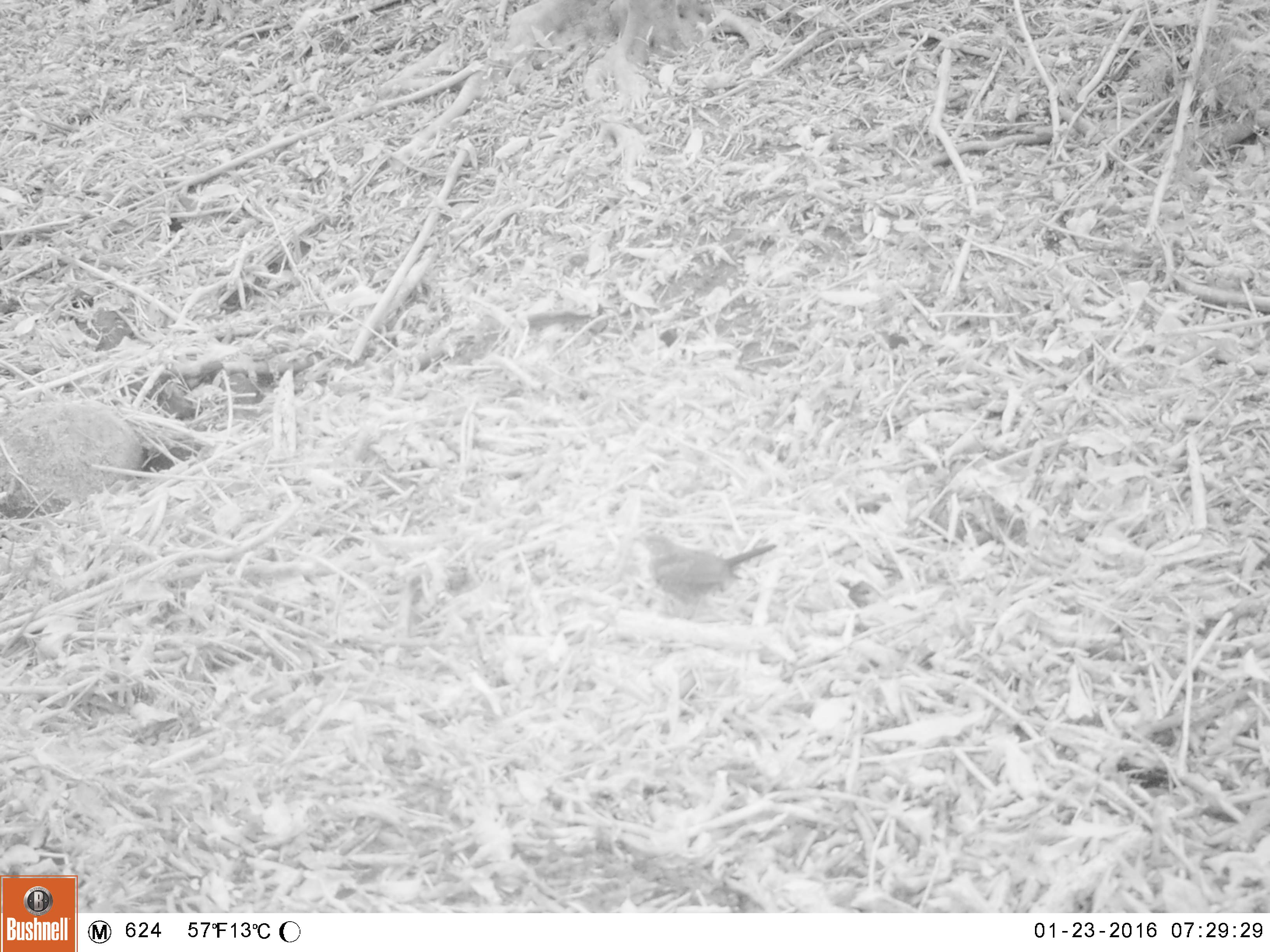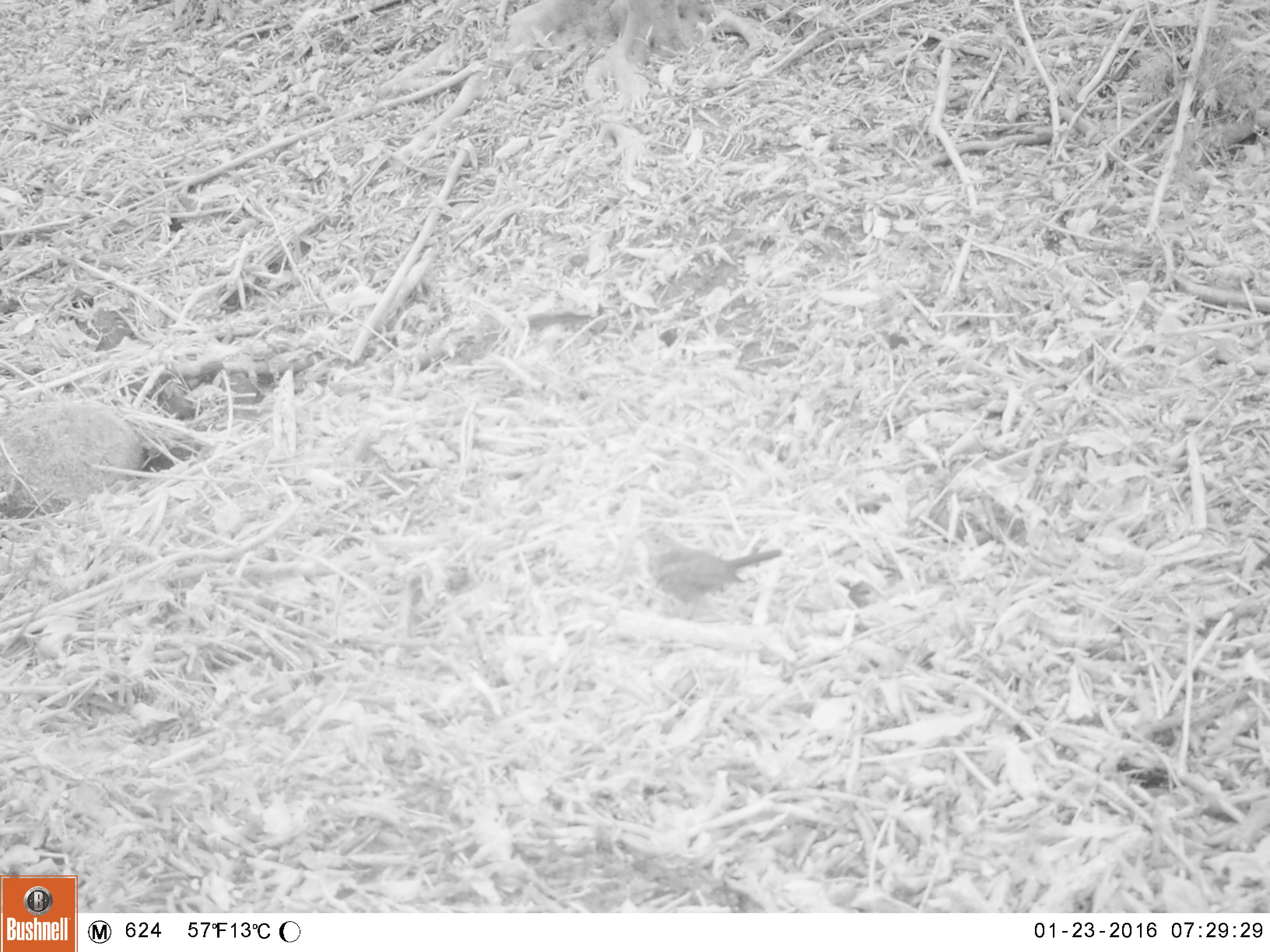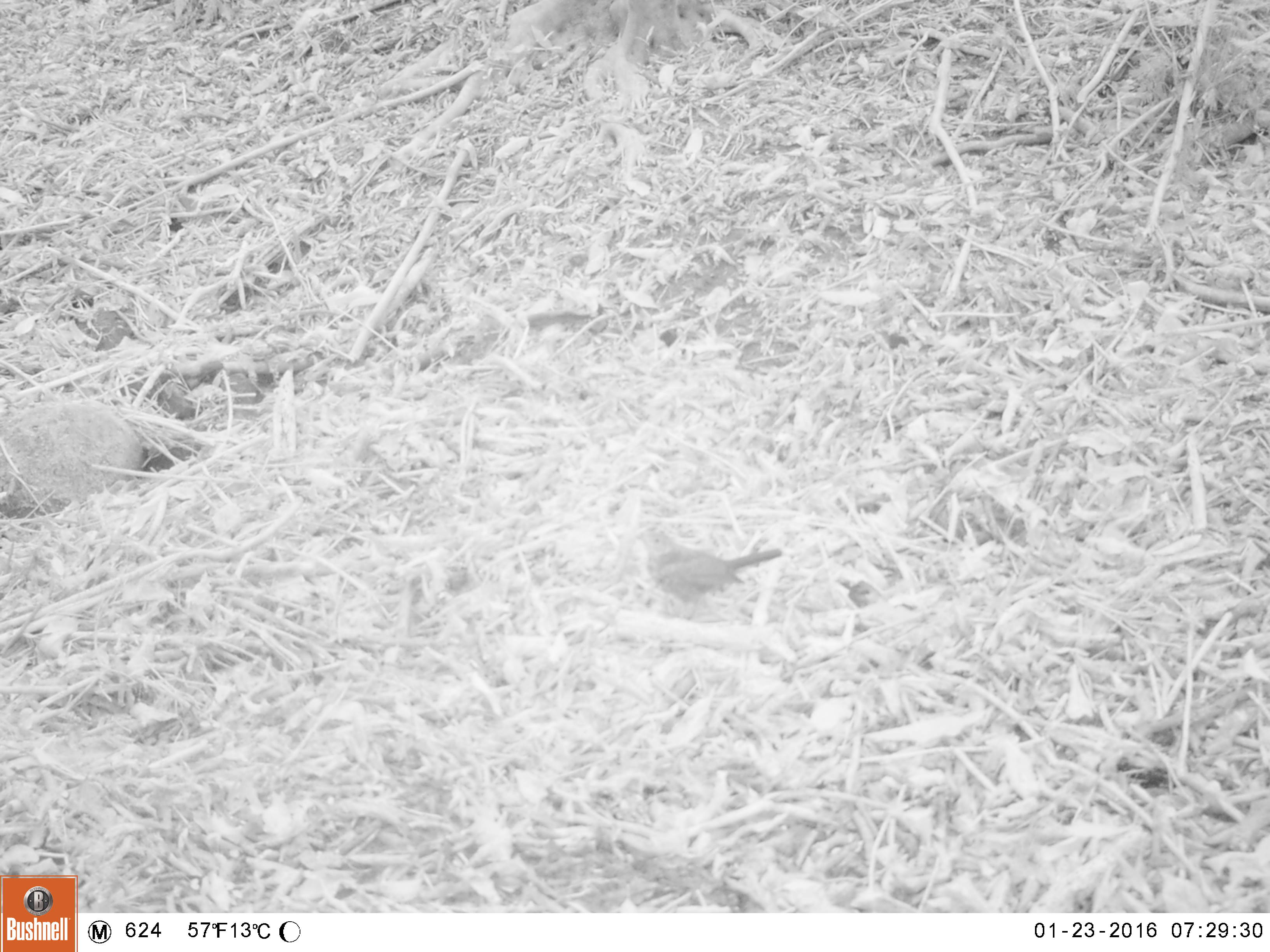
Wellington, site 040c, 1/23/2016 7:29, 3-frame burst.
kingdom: Animalia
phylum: Chordata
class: Aves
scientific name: Aves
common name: bird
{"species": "bird (Aves)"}